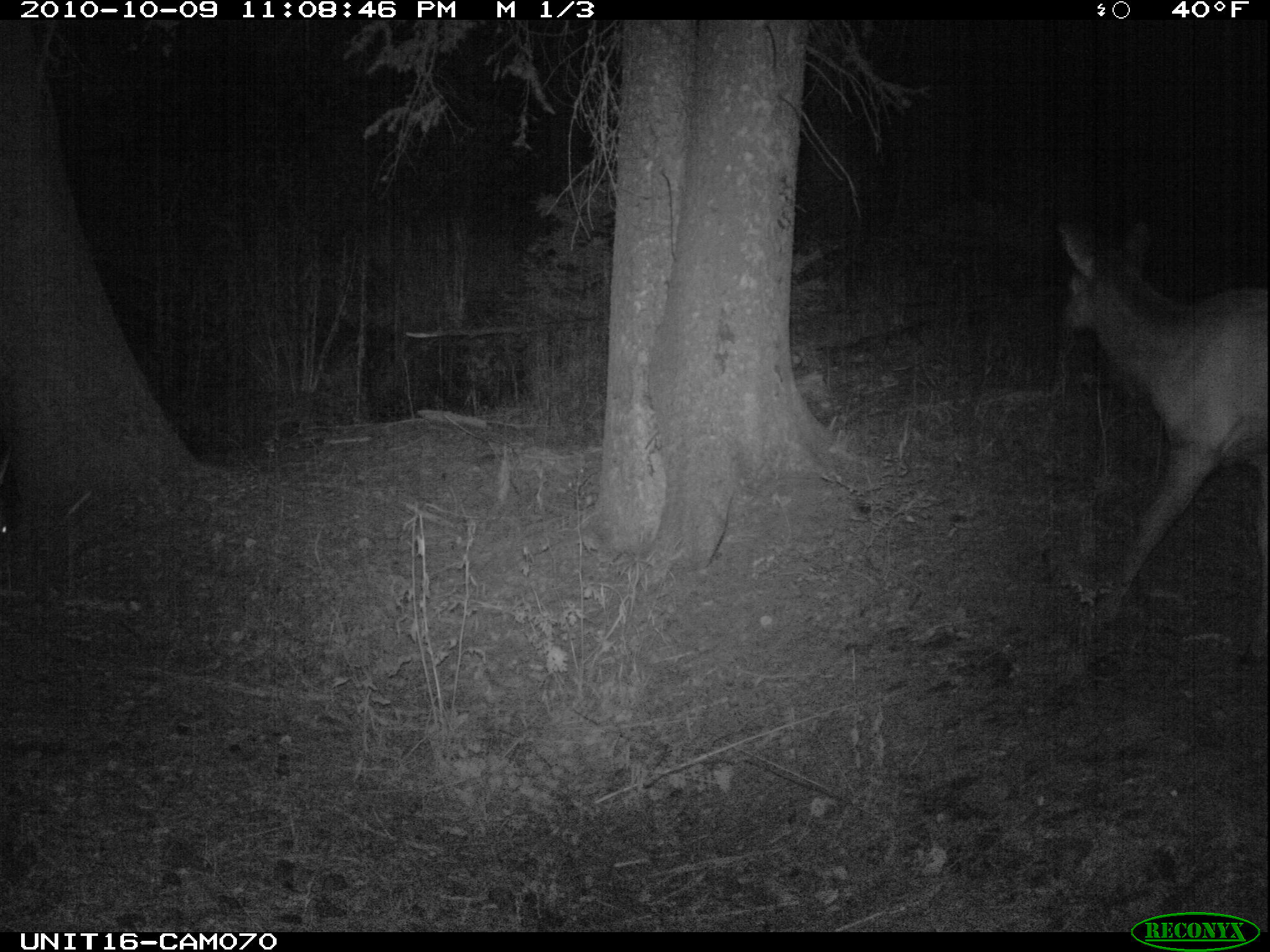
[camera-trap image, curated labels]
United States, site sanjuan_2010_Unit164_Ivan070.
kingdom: Animalia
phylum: Chordata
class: Mammalia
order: Artiodactyla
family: Cervidae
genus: Cervus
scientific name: Cervus elaphus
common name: red deer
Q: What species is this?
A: Cervus elaphus (red deer).